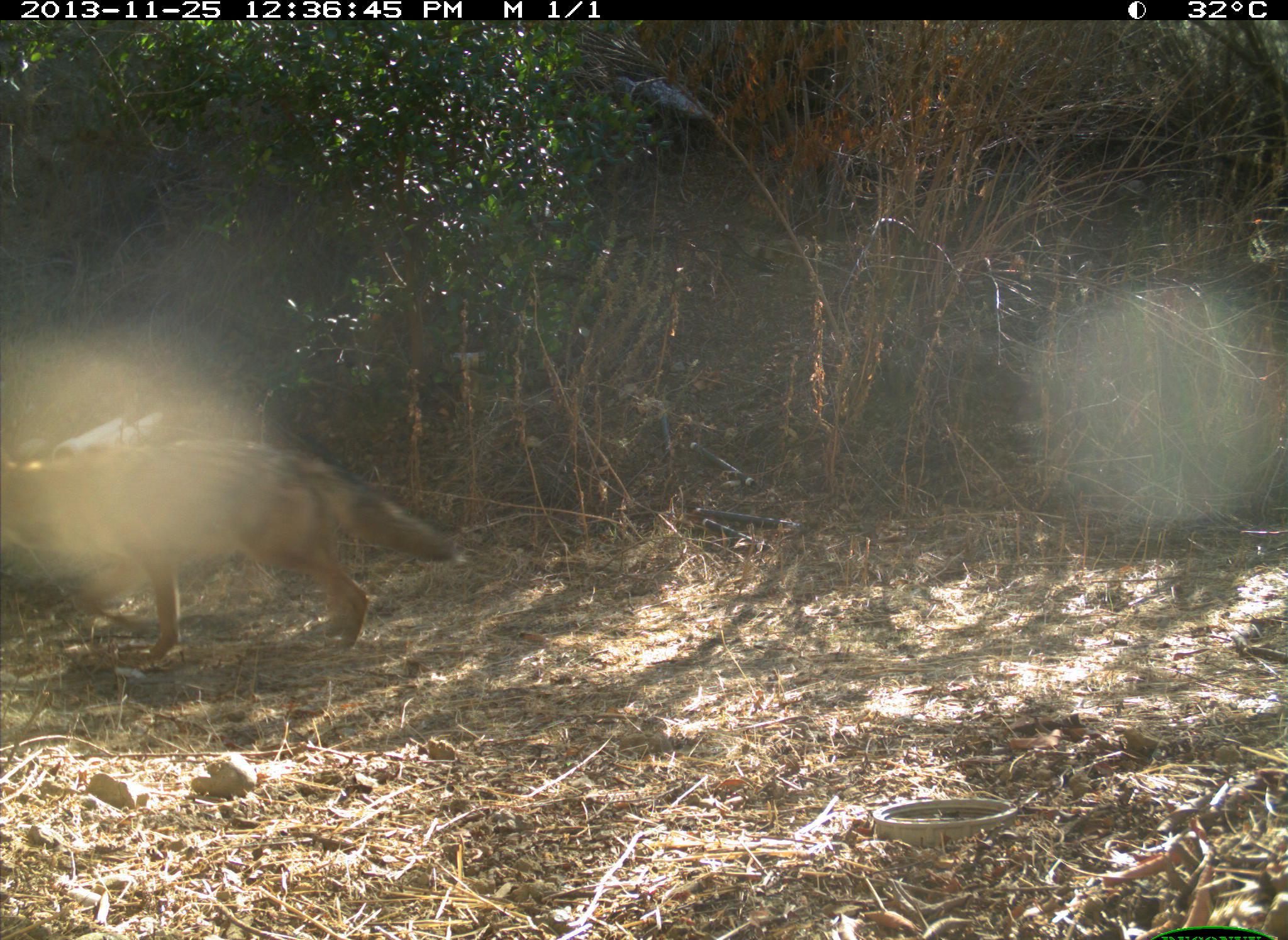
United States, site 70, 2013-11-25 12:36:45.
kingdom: Animalia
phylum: Chordata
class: Mammalia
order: Carnivora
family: Canidae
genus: Canis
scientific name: Canis latrans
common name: coyote